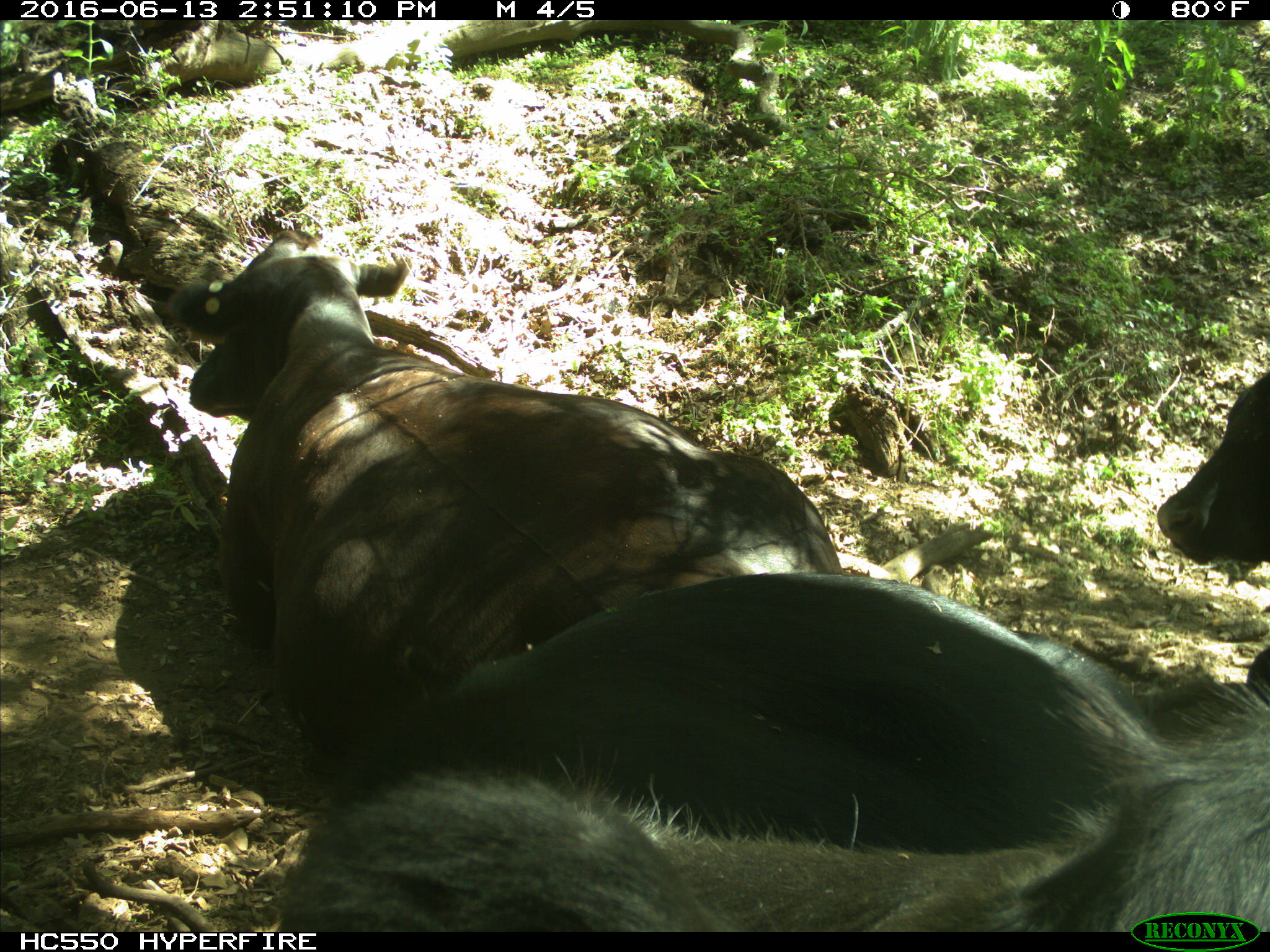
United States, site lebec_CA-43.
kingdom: Animalia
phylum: Chordata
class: Mammalia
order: Artiodactyla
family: Bovidae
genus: Bos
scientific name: Bos taurus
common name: domestic cow